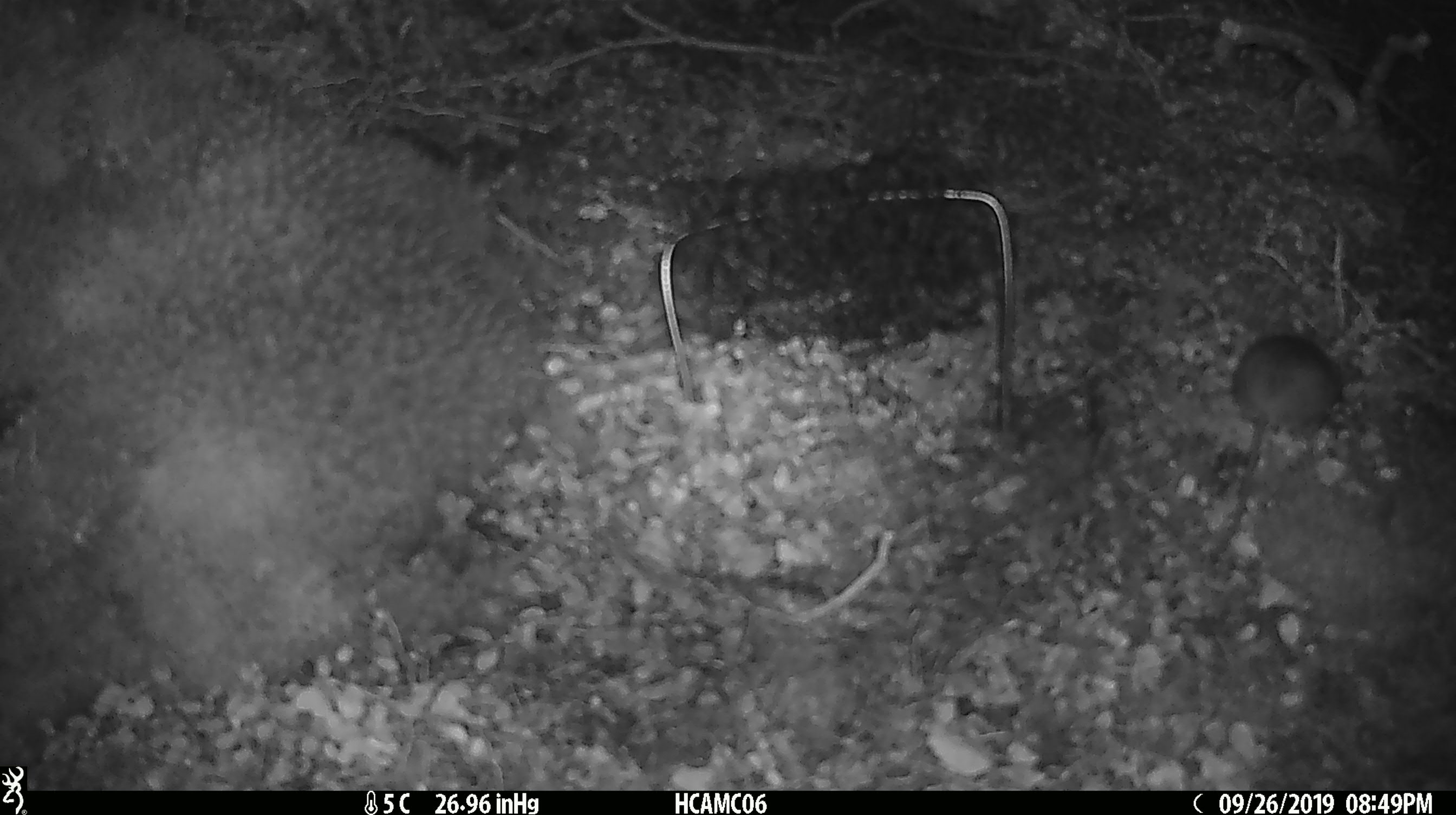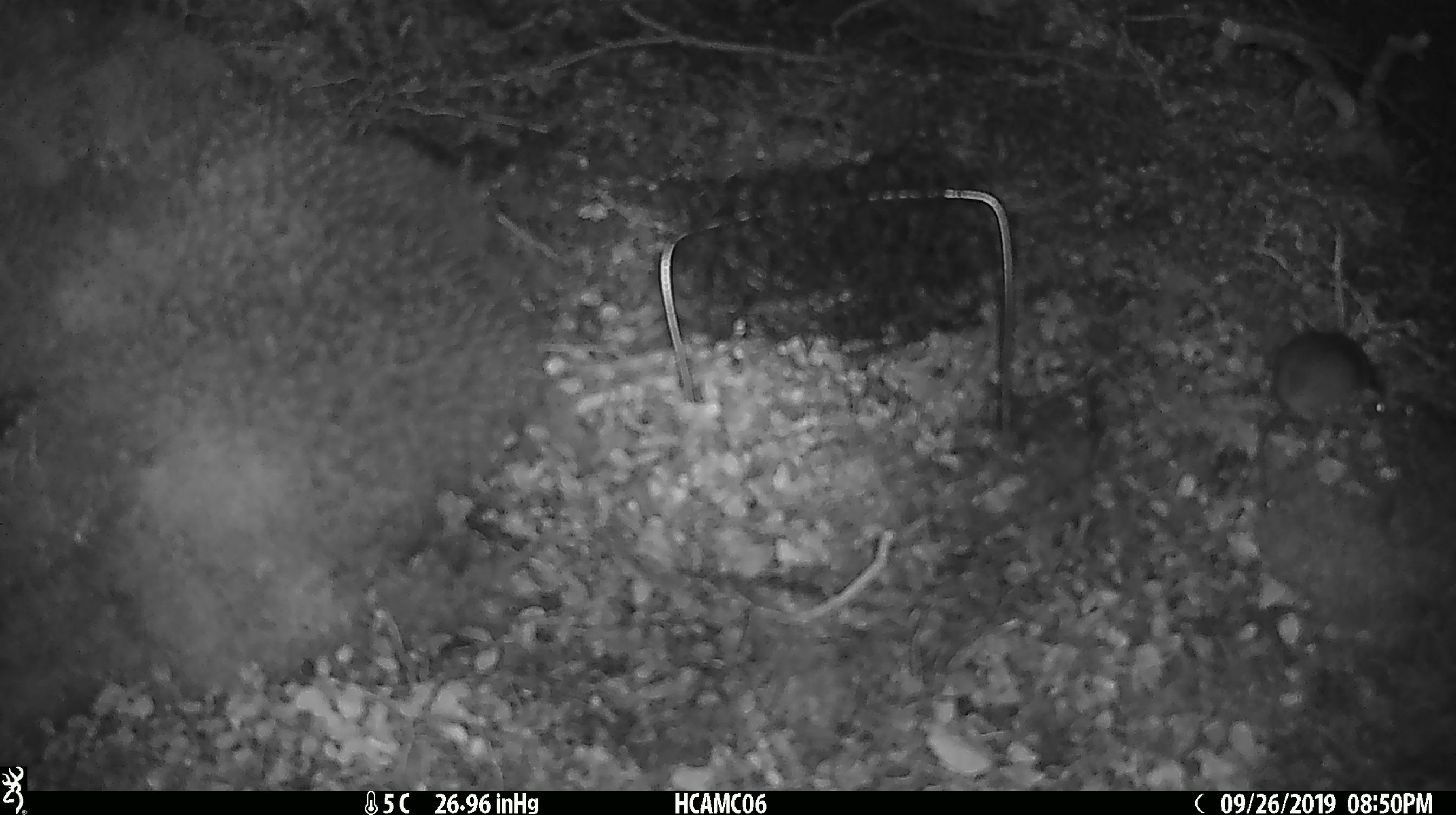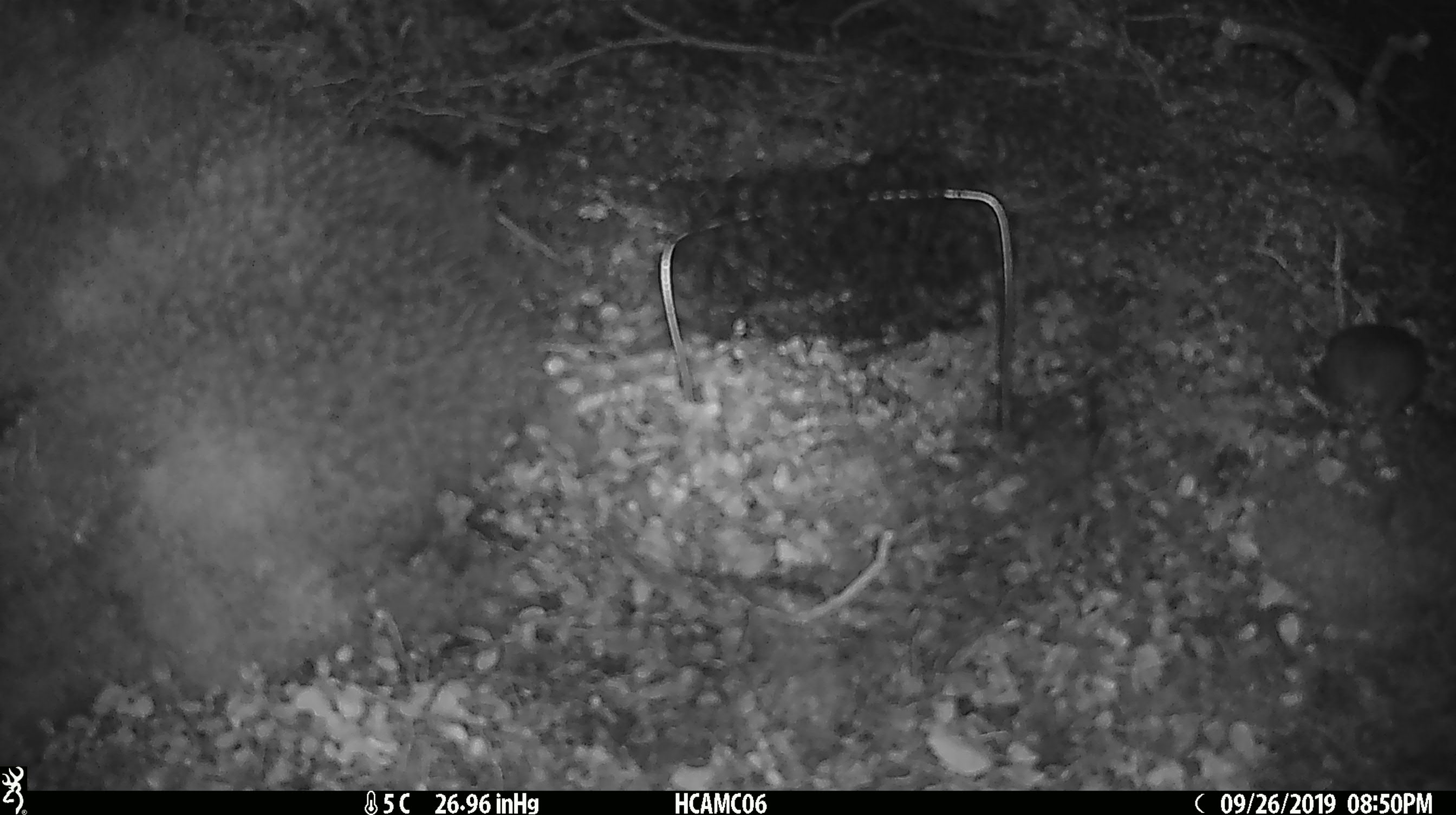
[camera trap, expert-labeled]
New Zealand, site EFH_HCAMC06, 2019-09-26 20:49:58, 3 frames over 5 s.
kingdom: Animalia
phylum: Chordata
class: Mammalia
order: Rodentia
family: Muridae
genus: Mus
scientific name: Mus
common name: mouse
Mouse (Mus).